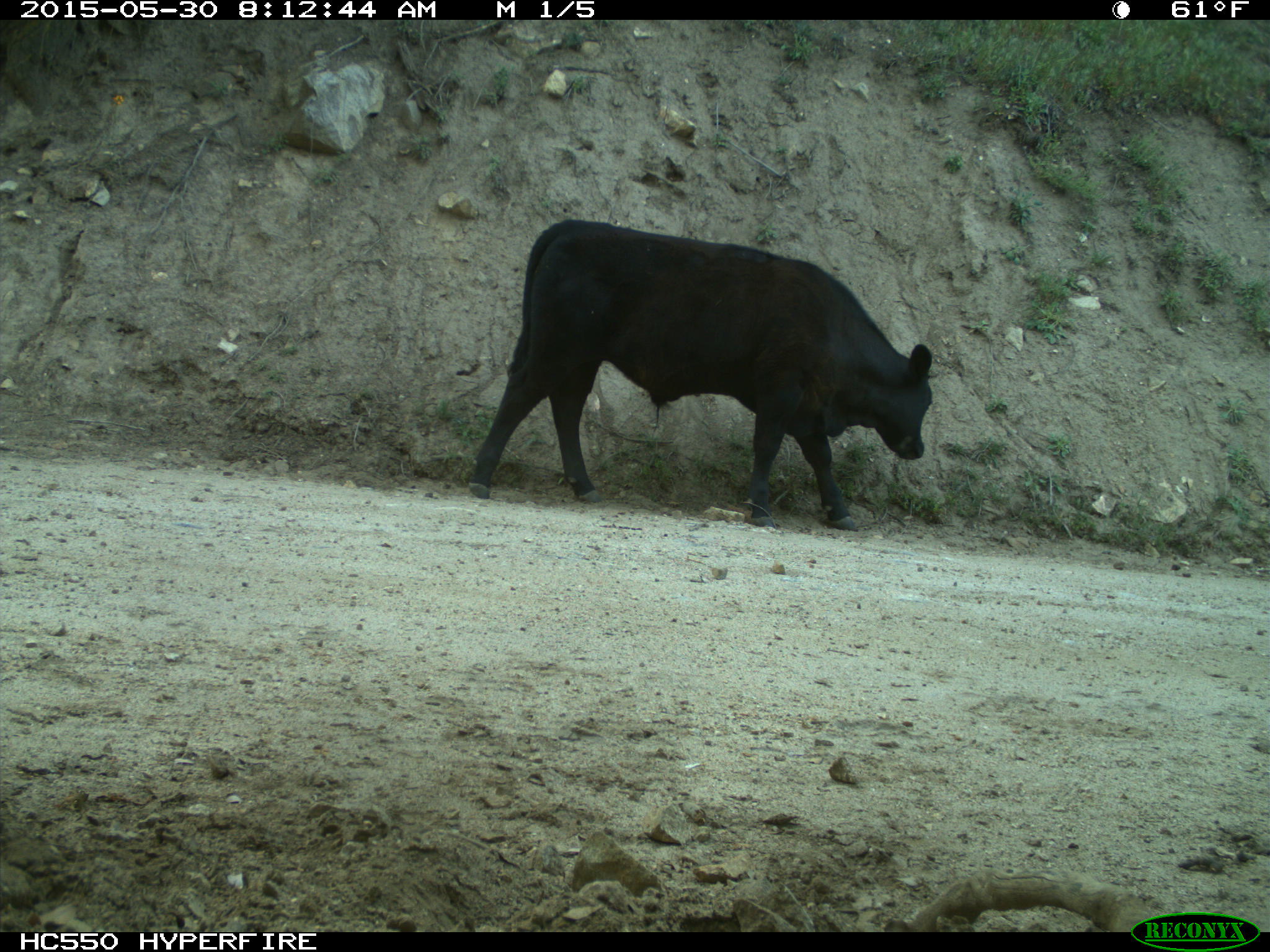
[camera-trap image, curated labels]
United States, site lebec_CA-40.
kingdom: Animalia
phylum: Chordata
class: Mammalia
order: Artiodactyla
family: Bovidae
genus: Bos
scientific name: Bos taurus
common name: domestic cow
Bos taurus (domestic cow).